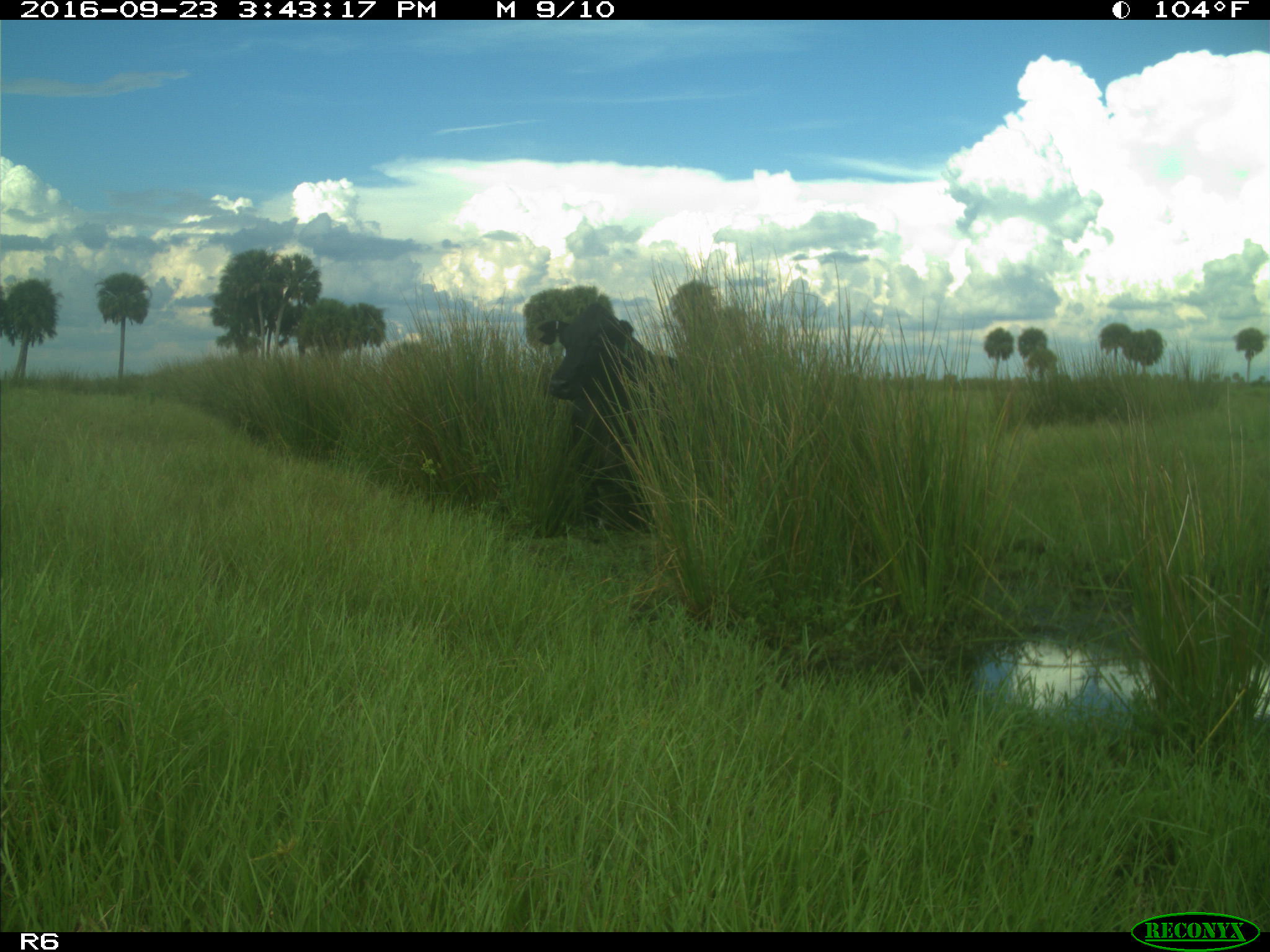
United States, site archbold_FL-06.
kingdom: Animalia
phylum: Chordata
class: Mammalia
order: Artiodactyla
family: Bovidae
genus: Bos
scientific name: Bos taurus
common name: domestic cow